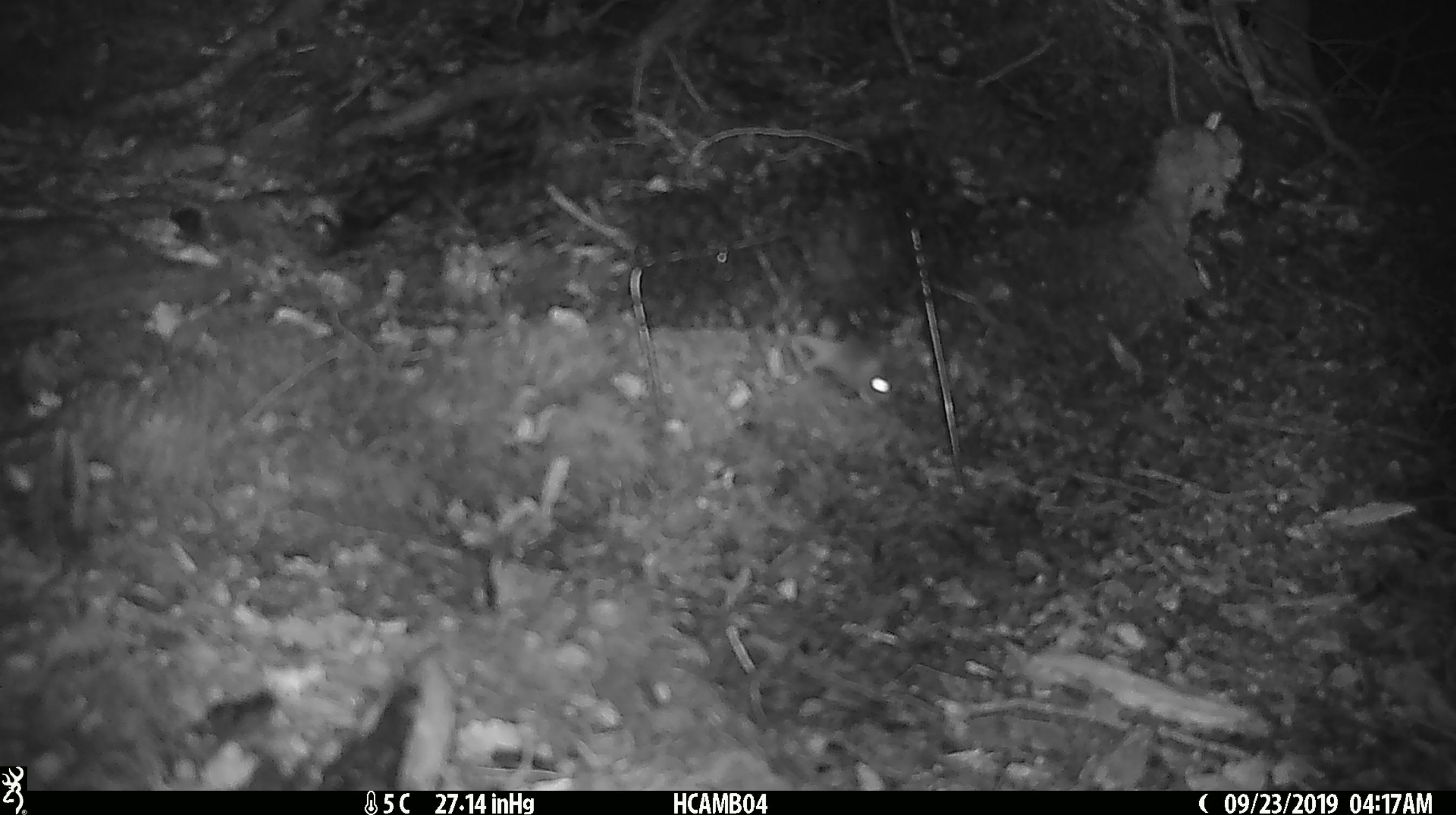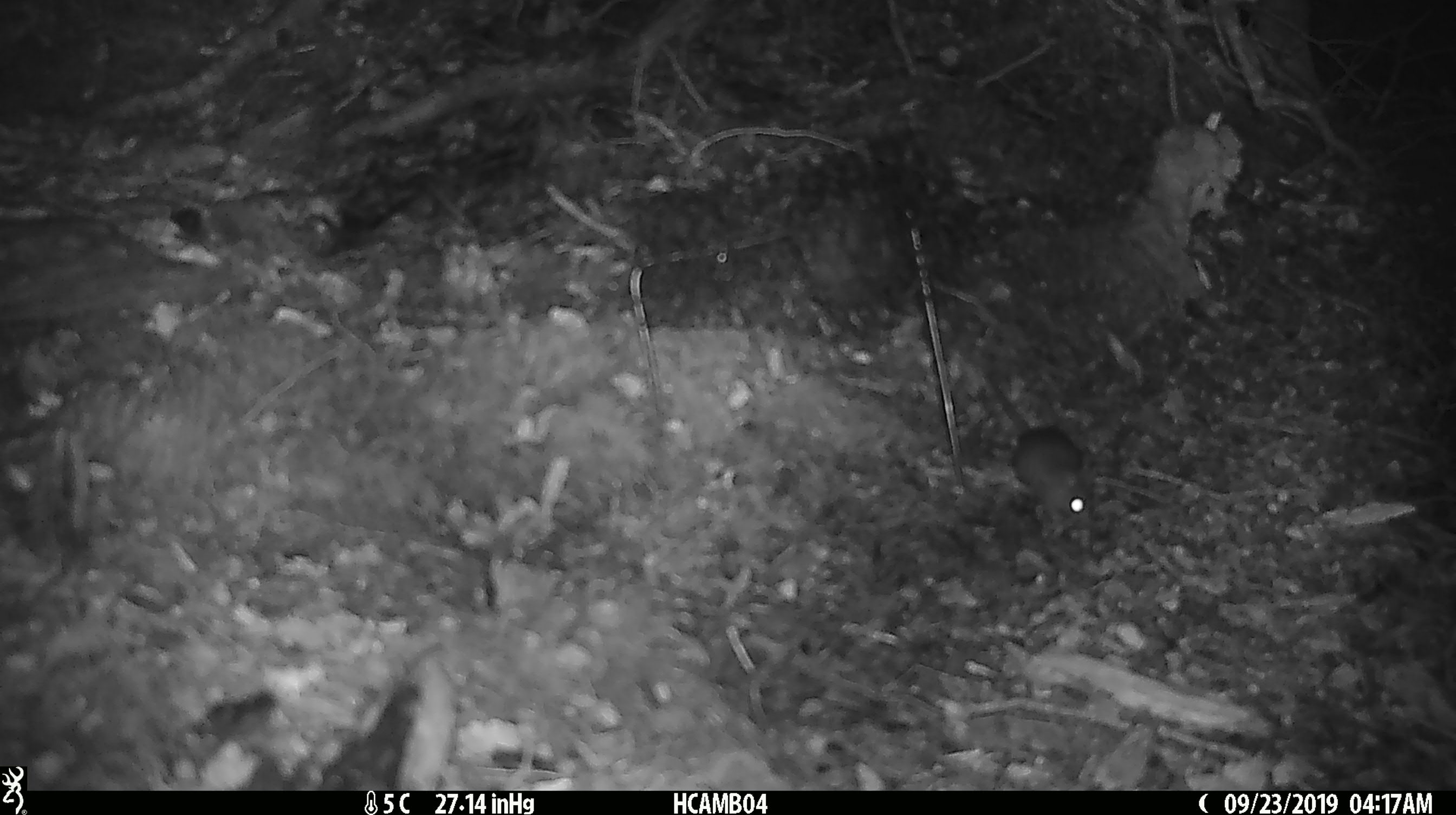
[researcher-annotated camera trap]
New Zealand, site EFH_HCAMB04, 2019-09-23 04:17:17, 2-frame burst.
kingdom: Animalia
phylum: Chordata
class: Mammalia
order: Rodentia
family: Muridae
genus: Mus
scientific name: Mus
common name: mouse